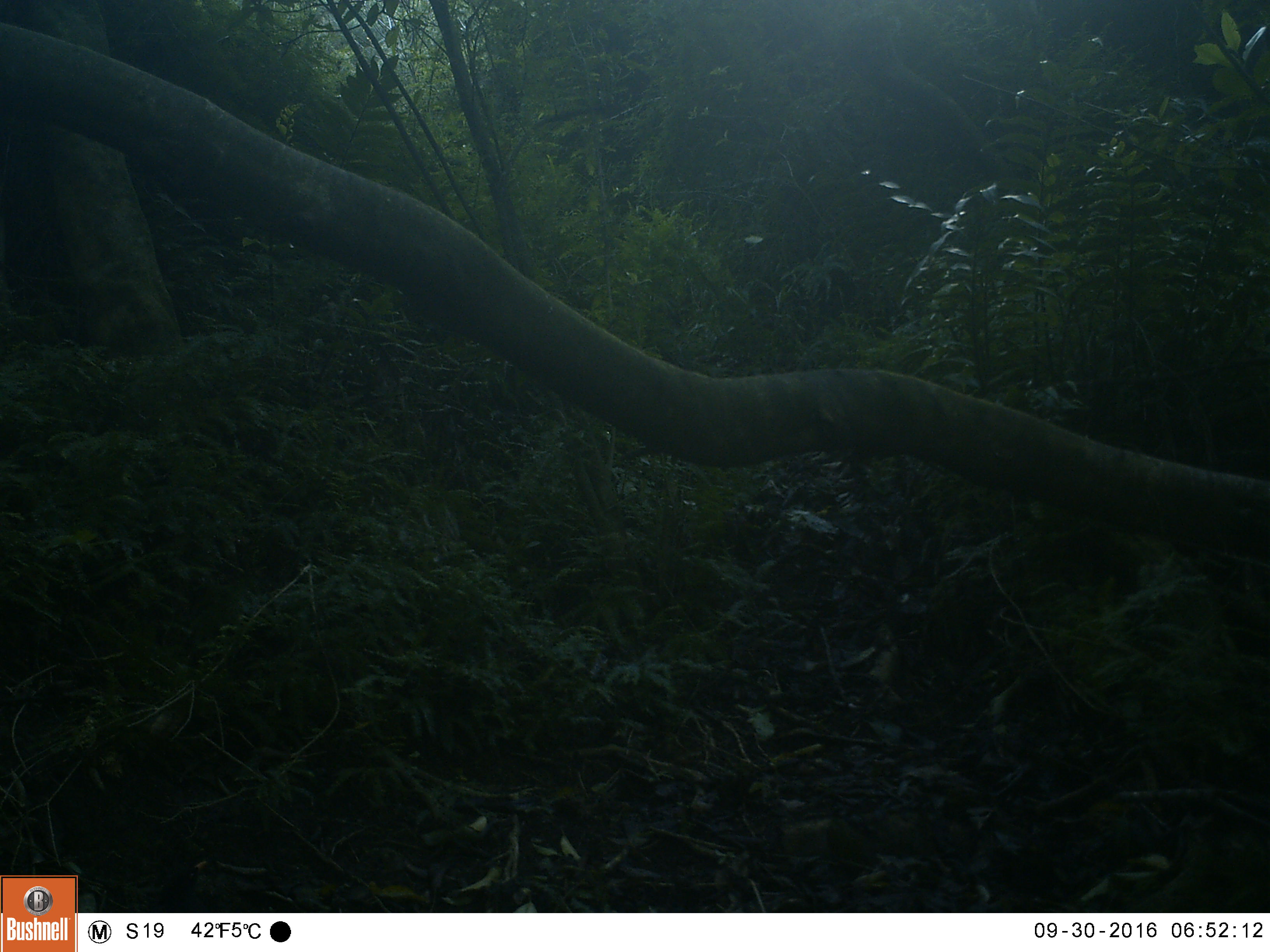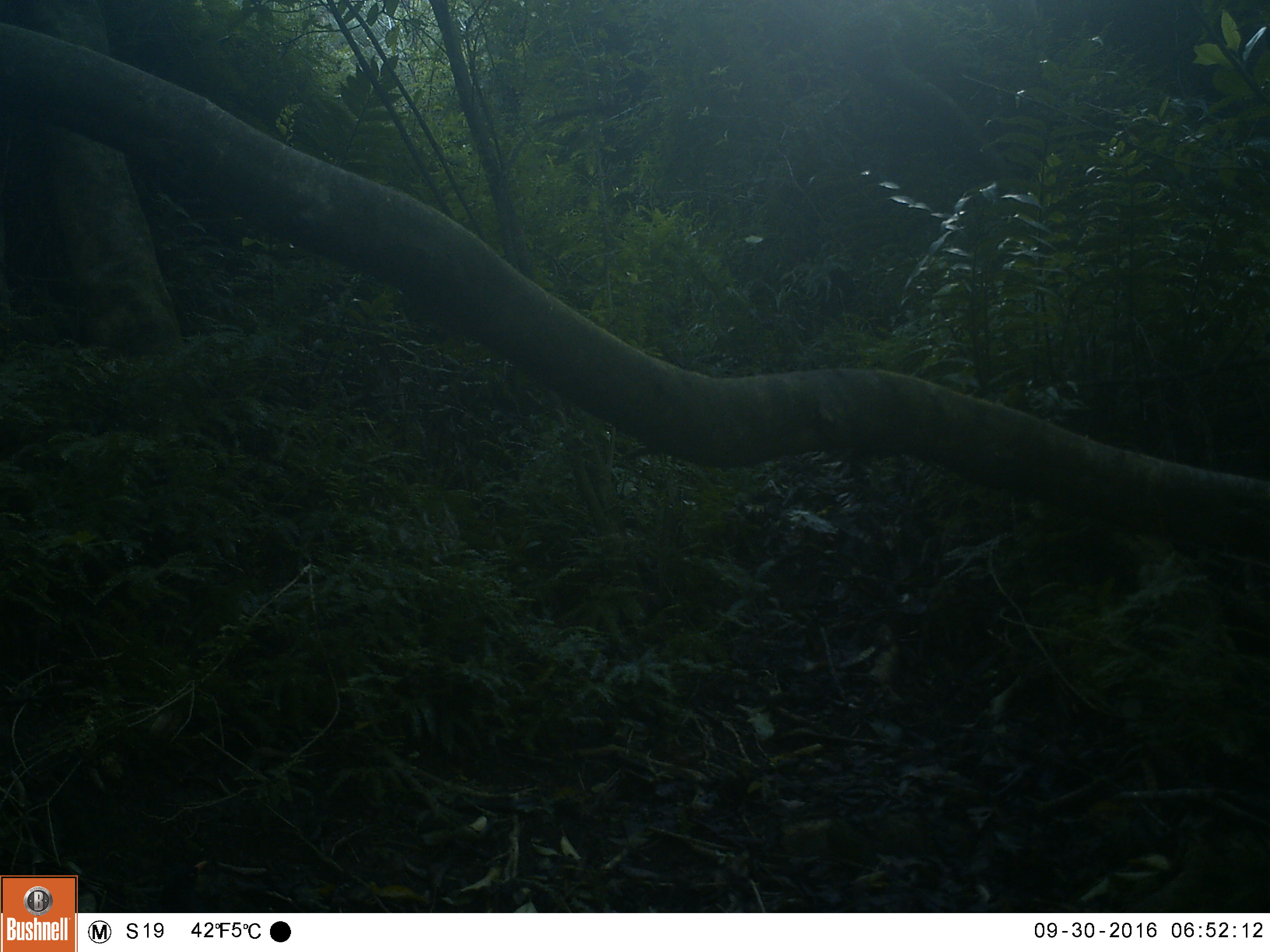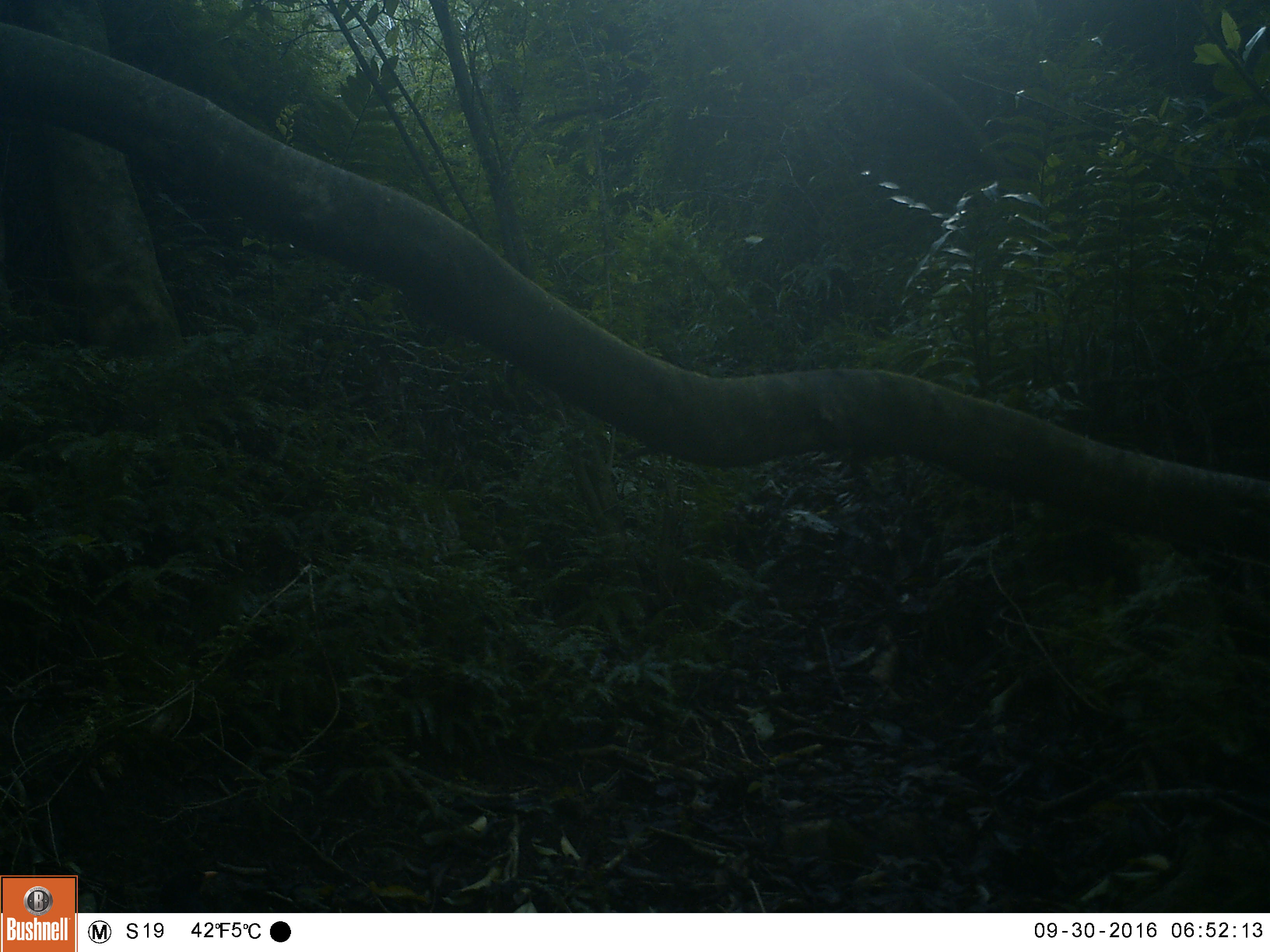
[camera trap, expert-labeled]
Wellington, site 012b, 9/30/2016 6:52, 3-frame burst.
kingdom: Animalia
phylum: Chordata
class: Aves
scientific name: Aves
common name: bird